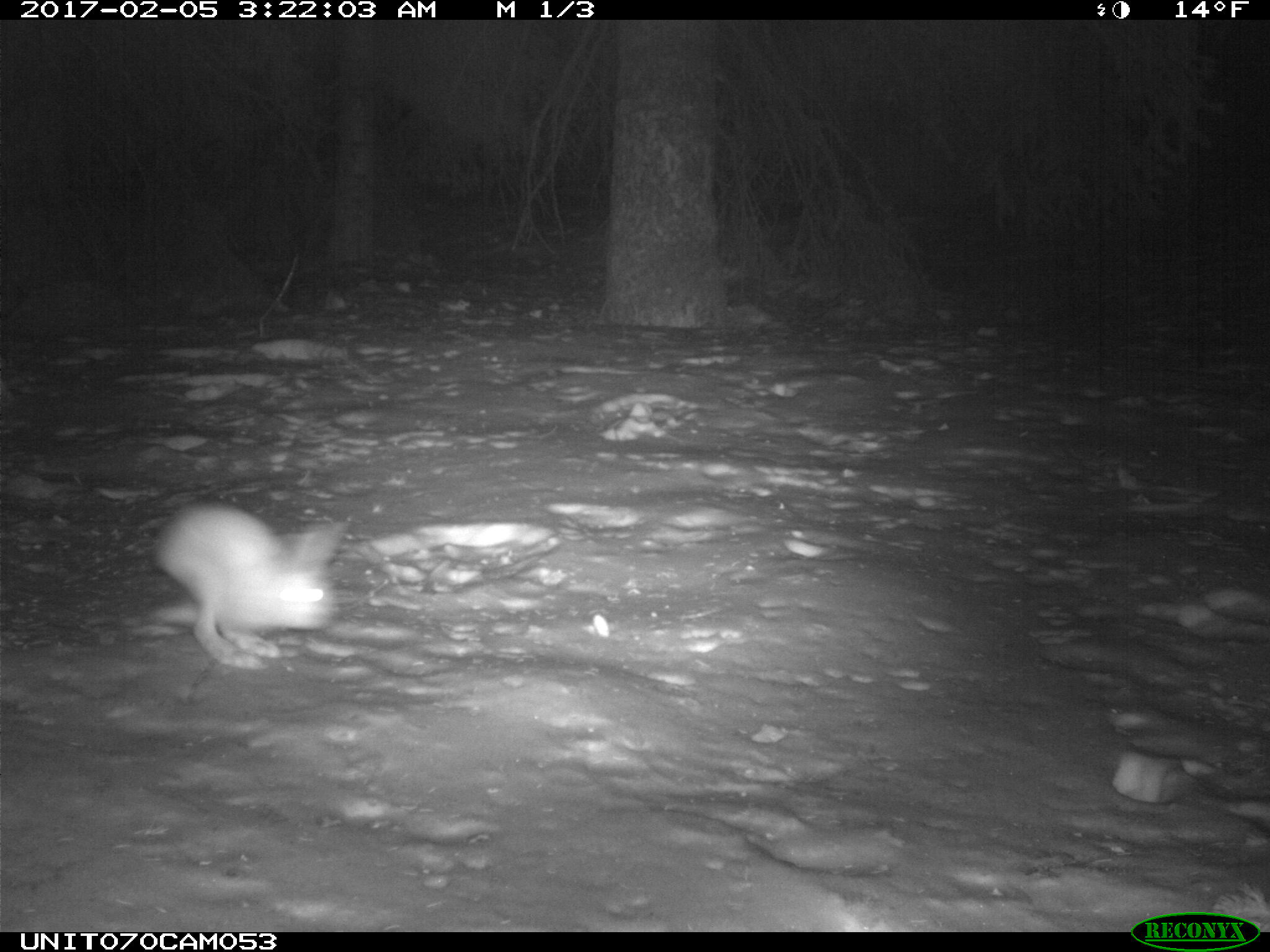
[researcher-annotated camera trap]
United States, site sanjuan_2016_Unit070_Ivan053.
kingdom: Animalia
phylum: Chordata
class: Mammalia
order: Lagomorpha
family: Leporidae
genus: Lepus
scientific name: Lepus americanus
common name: snowshoe hare